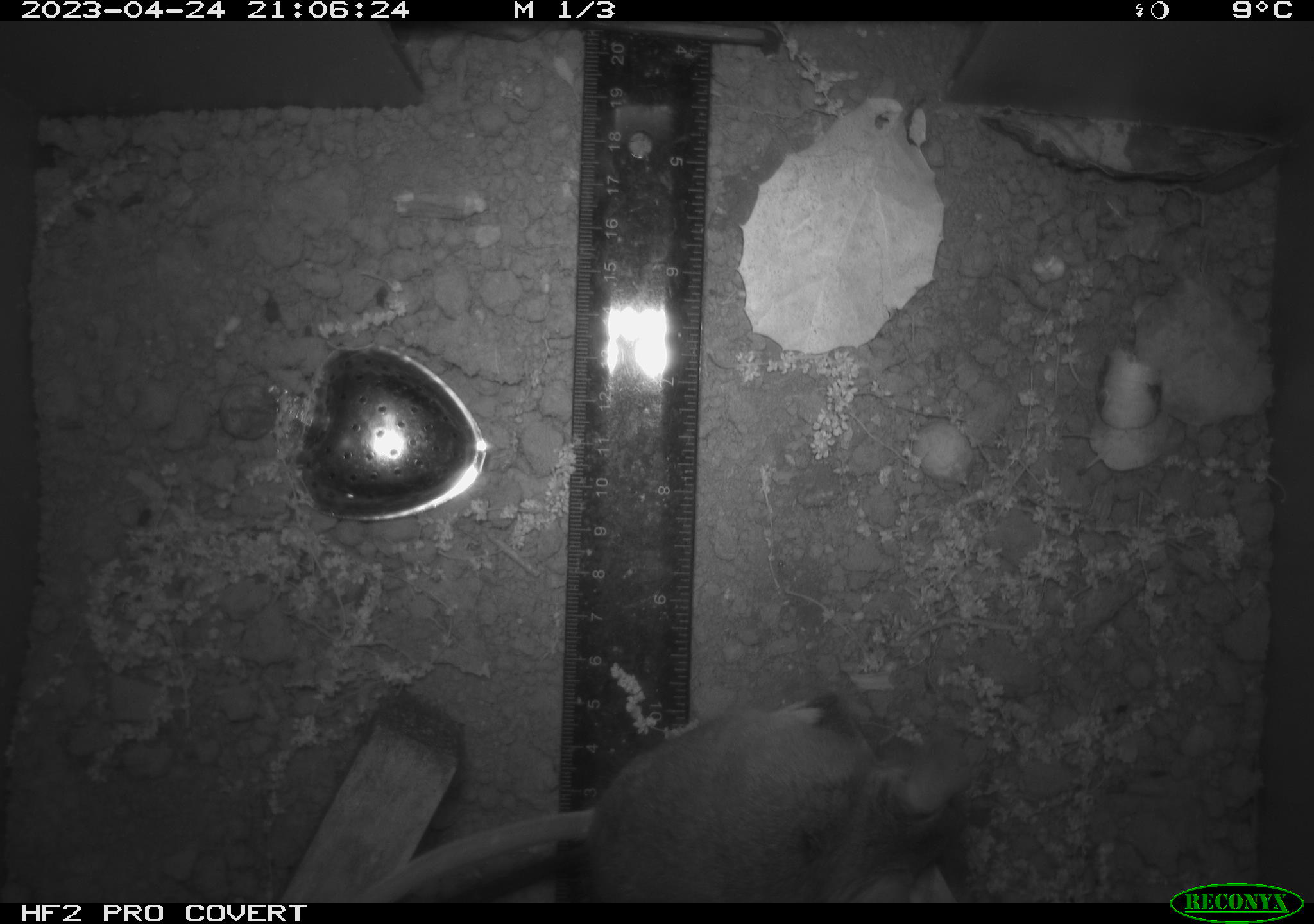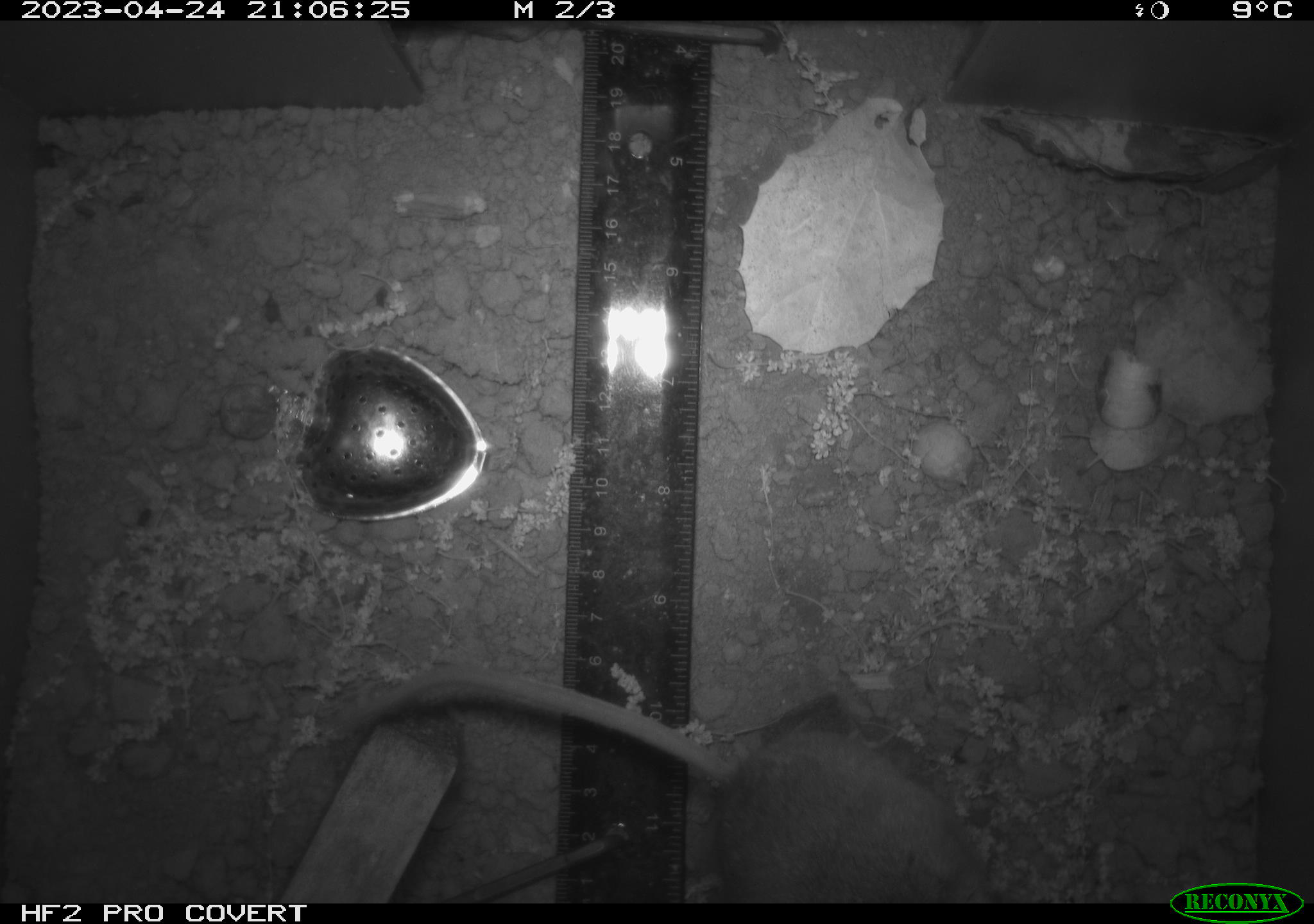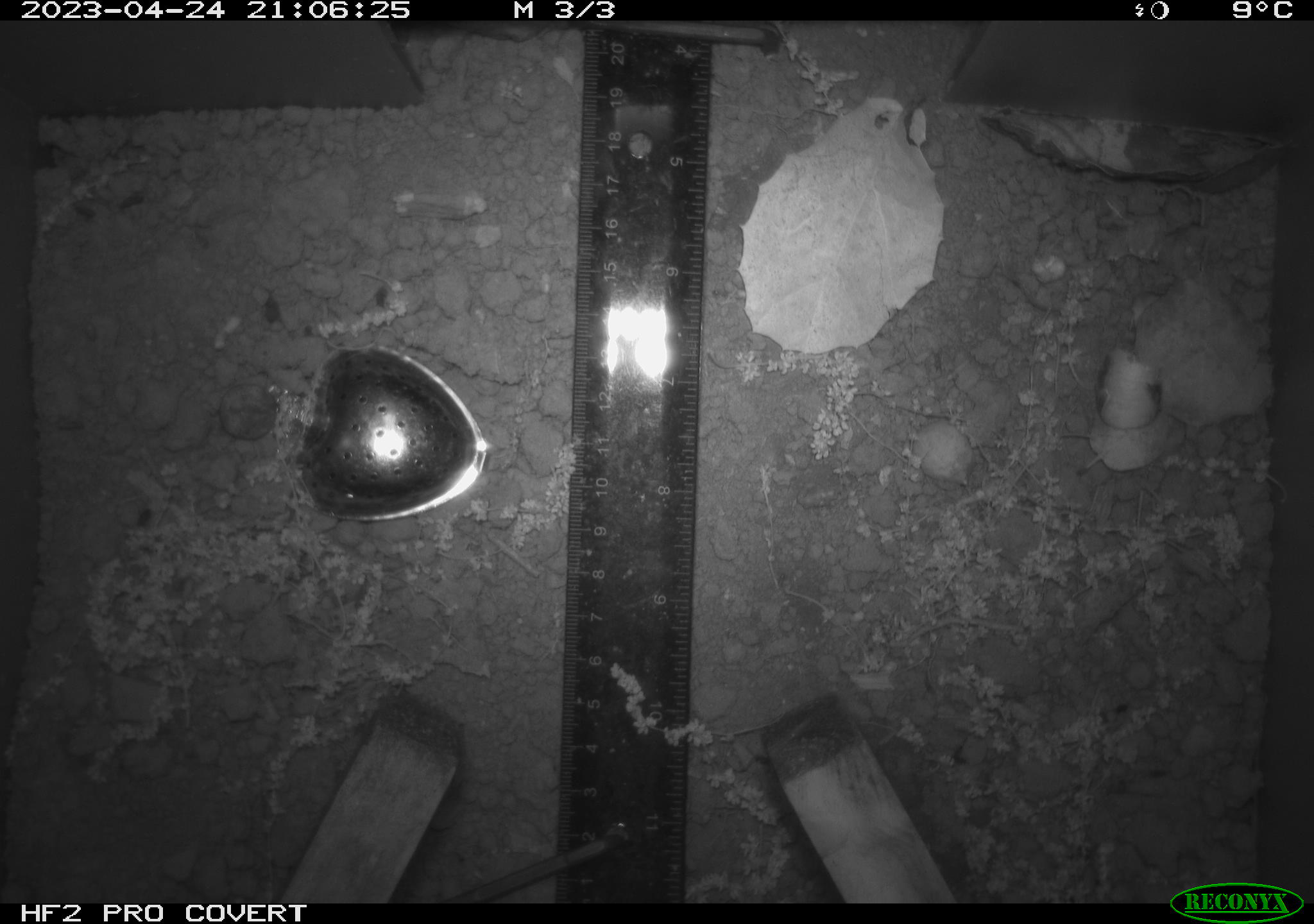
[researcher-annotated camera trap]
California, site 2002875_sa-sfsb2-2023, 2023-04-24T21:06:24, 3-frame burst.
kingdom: Animalia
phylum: Chordata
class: Mammalia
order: Rodentia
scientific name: Rodentia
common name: mouse species